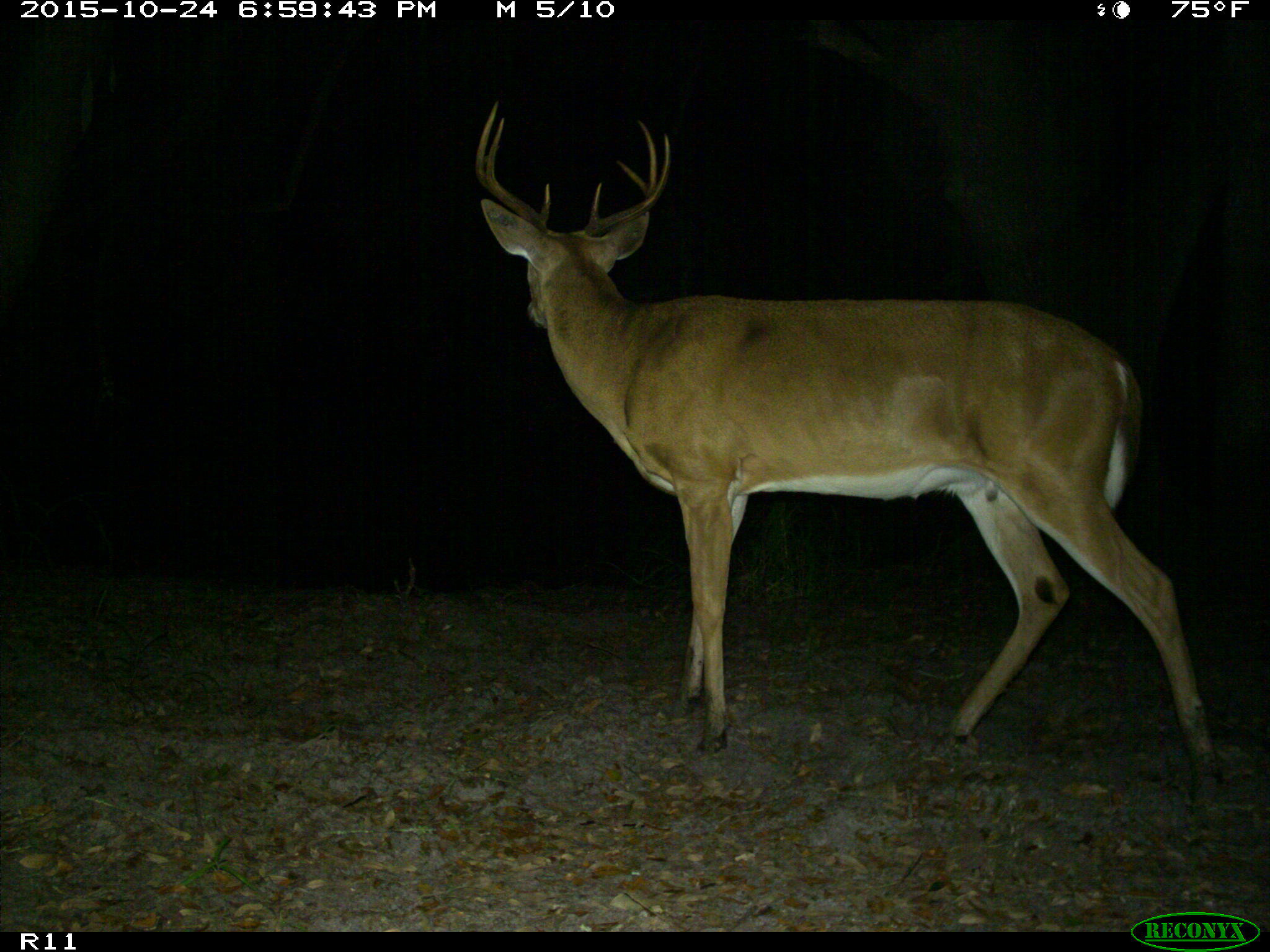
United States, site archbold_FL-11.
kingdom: Animalia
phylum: Chordata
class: Mammalia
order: Artiodactyla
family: Cervidae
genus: Odocoileus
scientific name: Odocoileus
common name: deer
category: unidentified deer